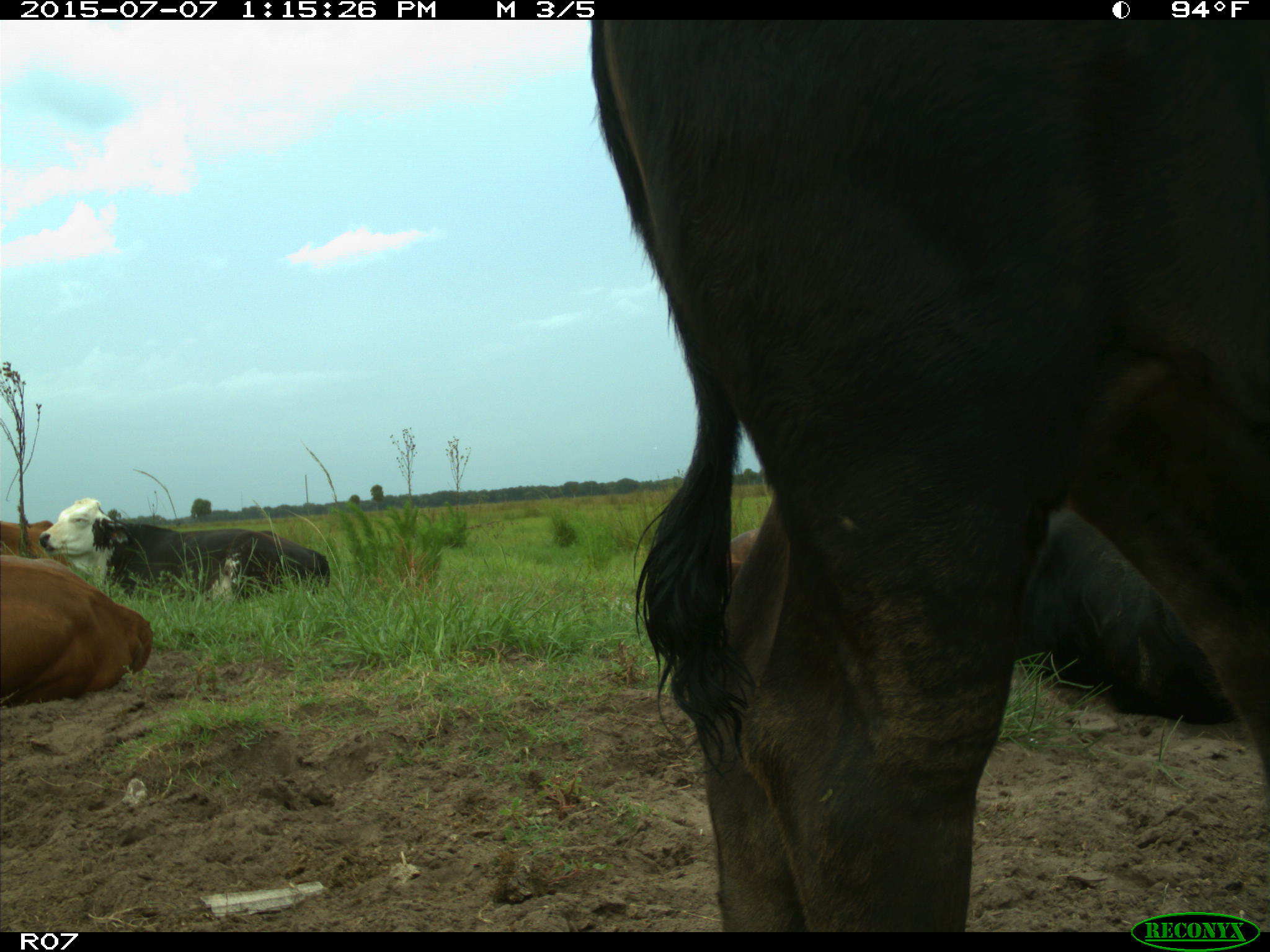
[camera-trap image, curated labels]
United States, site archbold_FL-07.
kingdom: Animalia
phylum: Chordata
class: Mammalia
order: Artiodactyla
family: Bovidae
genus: Bos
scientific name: Bos taurus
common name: domestic cow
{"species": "Bos taurus (domestic cow)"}